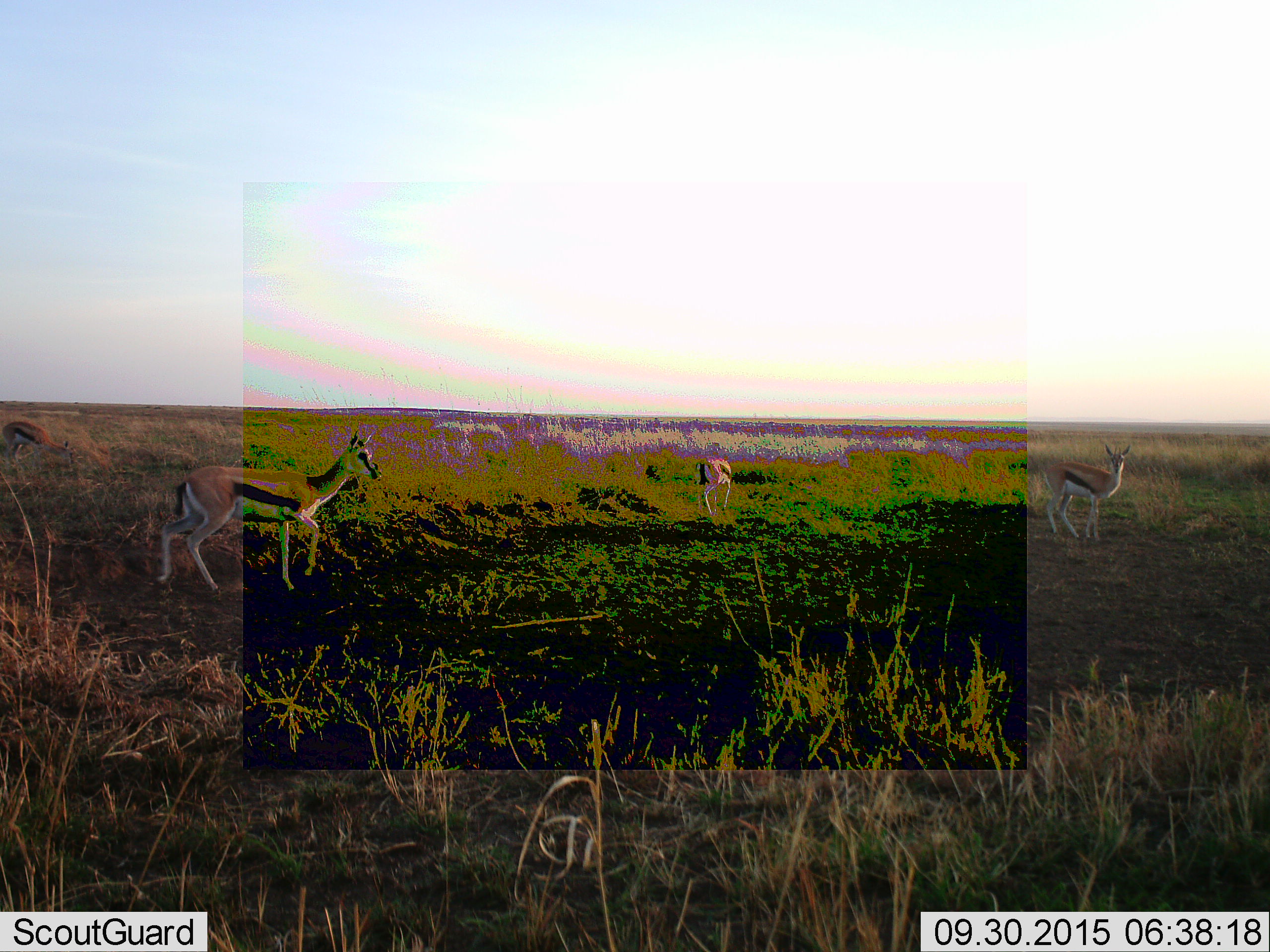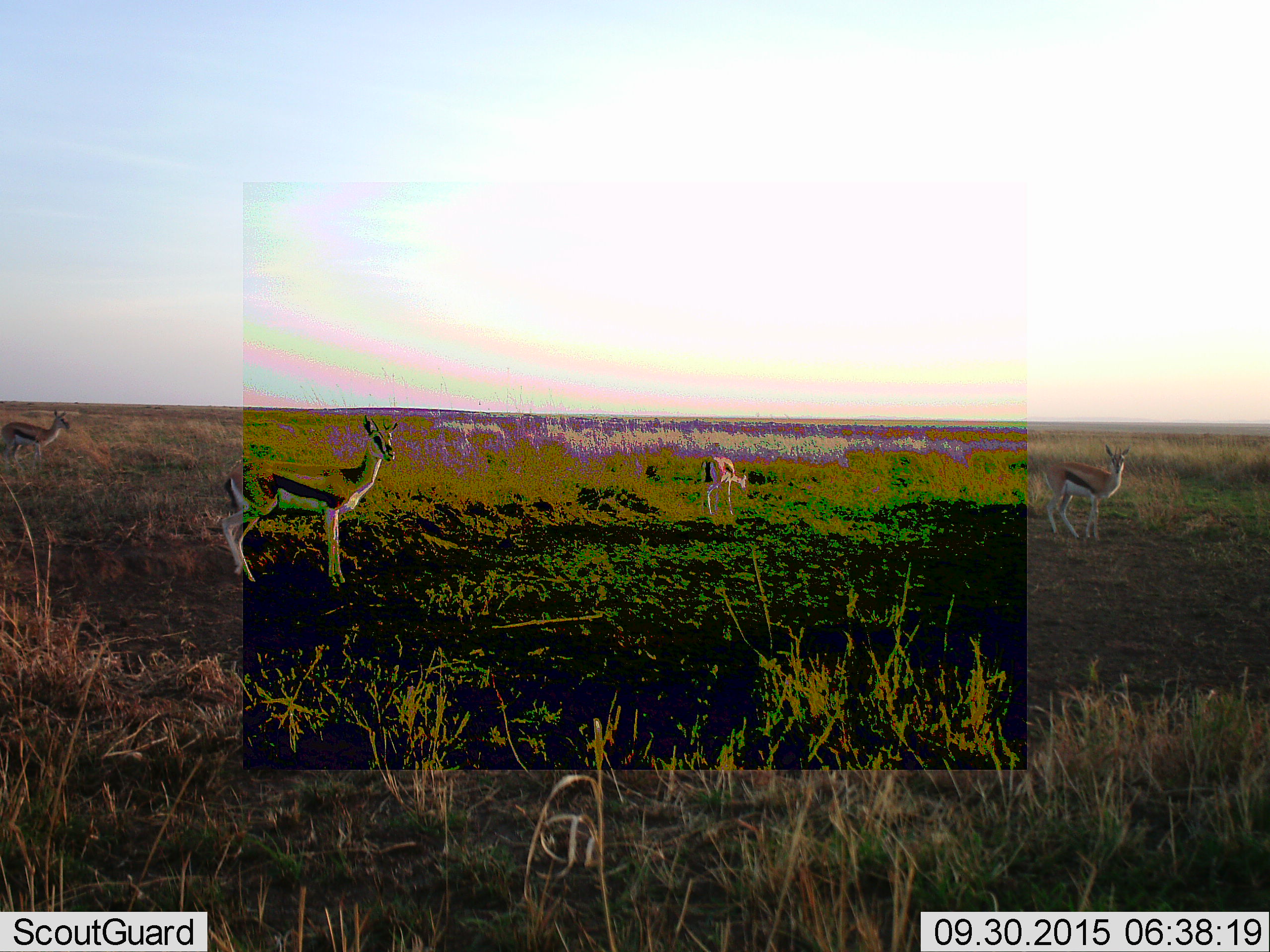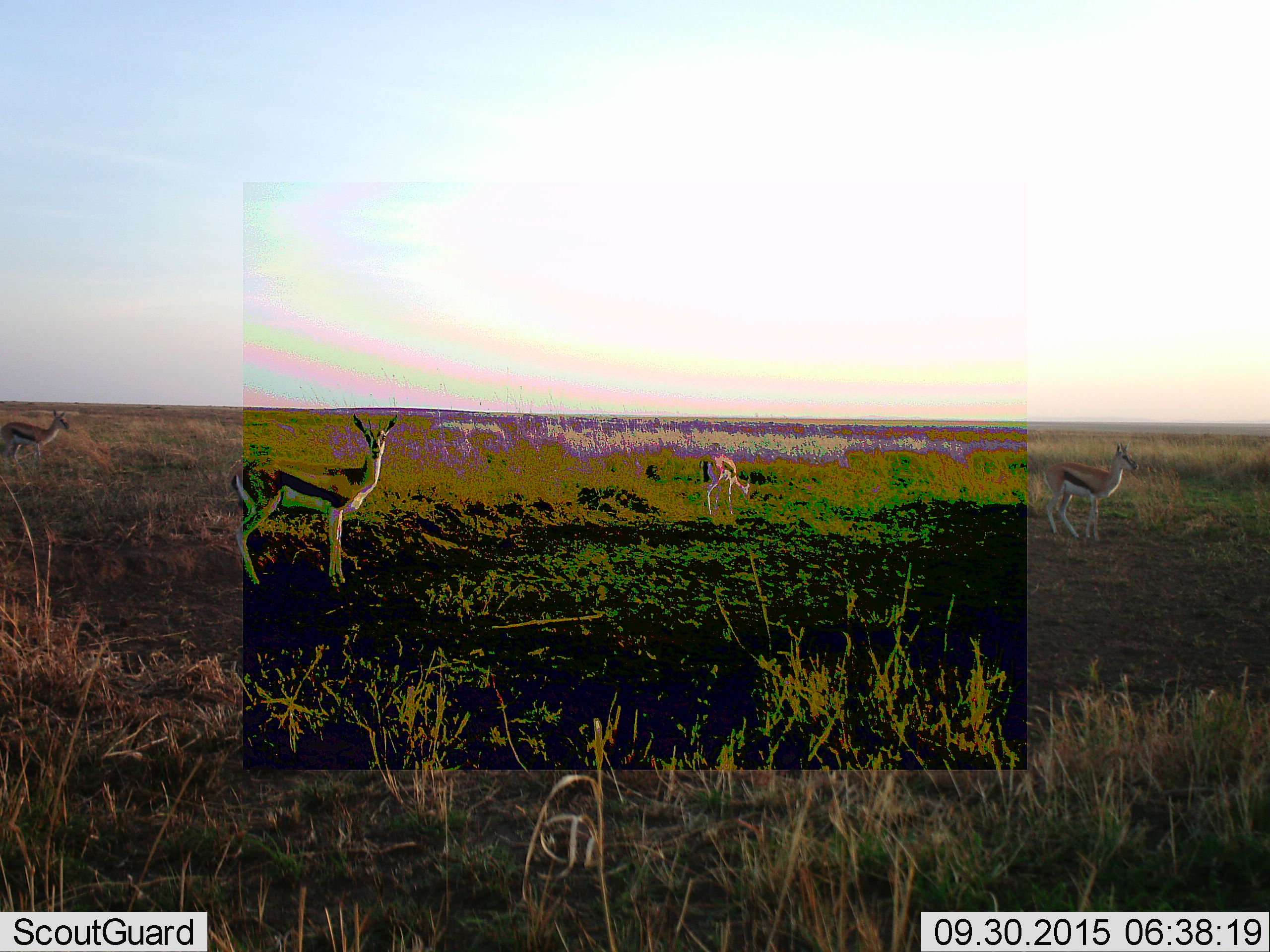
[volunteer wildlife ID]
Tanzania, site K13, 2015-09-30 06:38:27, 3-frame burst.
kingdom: Animalia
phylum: Chordata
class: Mammalia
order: Artiodactyla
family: Bovidae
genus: Eudorcas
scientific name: Eudorcas thomsonii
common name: thomson's gazelle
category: gazellethomsons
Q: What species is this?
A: Gazellethomsons (thomson's gazelle) (Eudorcas thomsonii).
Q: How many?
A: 4.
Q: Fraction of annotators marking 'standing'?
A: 88%.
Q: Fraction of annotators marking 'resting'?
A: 0%.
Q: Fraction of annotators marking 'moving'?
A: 75%.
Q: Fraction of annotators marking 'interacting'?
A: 0%.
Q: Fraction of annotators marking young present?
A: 12%.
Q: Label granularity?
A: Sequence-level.